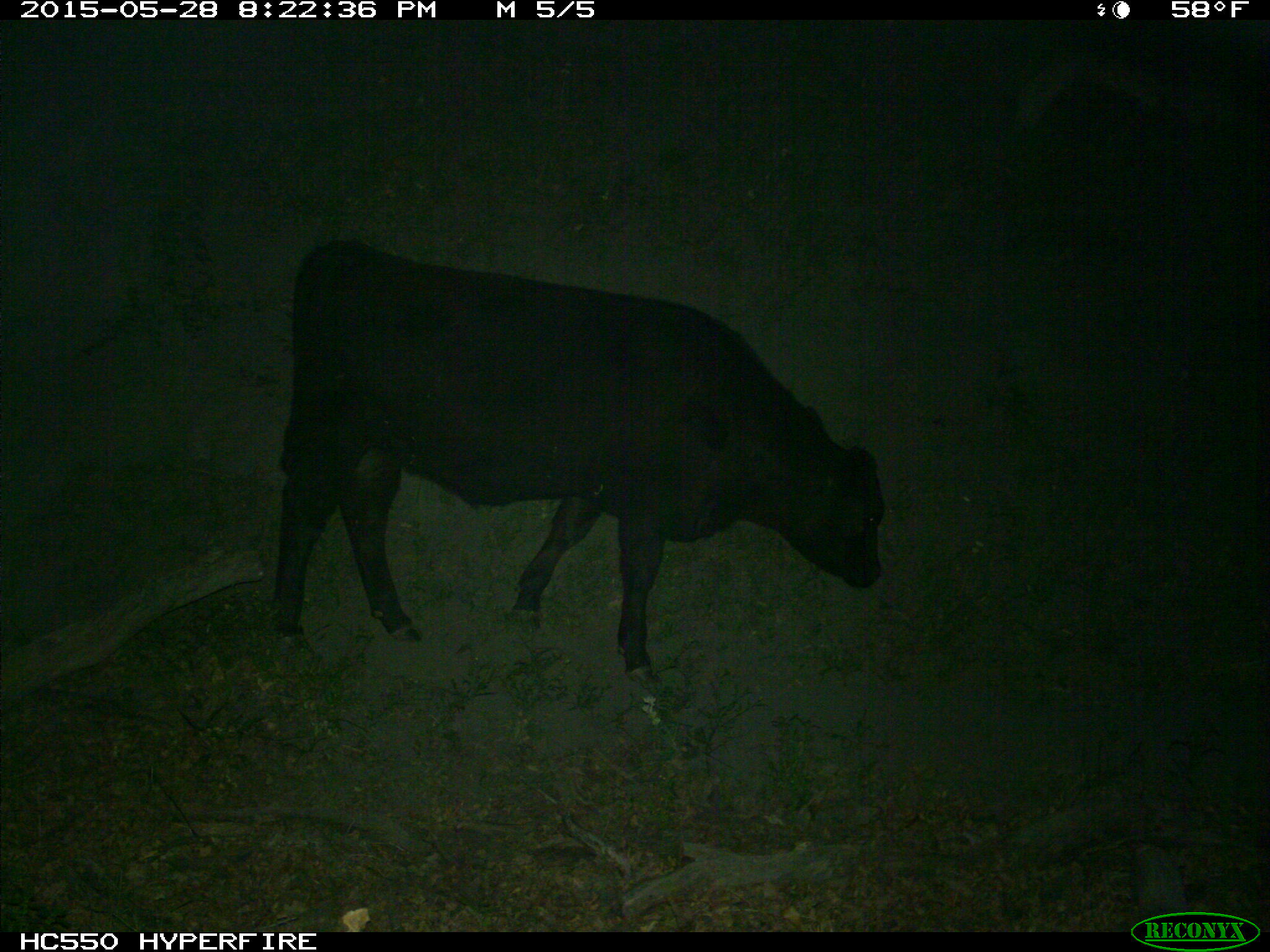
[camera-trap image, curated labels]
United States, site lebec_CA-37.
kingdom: Animalia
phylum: Chordata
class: Mammalia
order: Artiodactyla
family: Bovidae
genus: Bos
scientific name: Bos taurus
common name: domestic cow